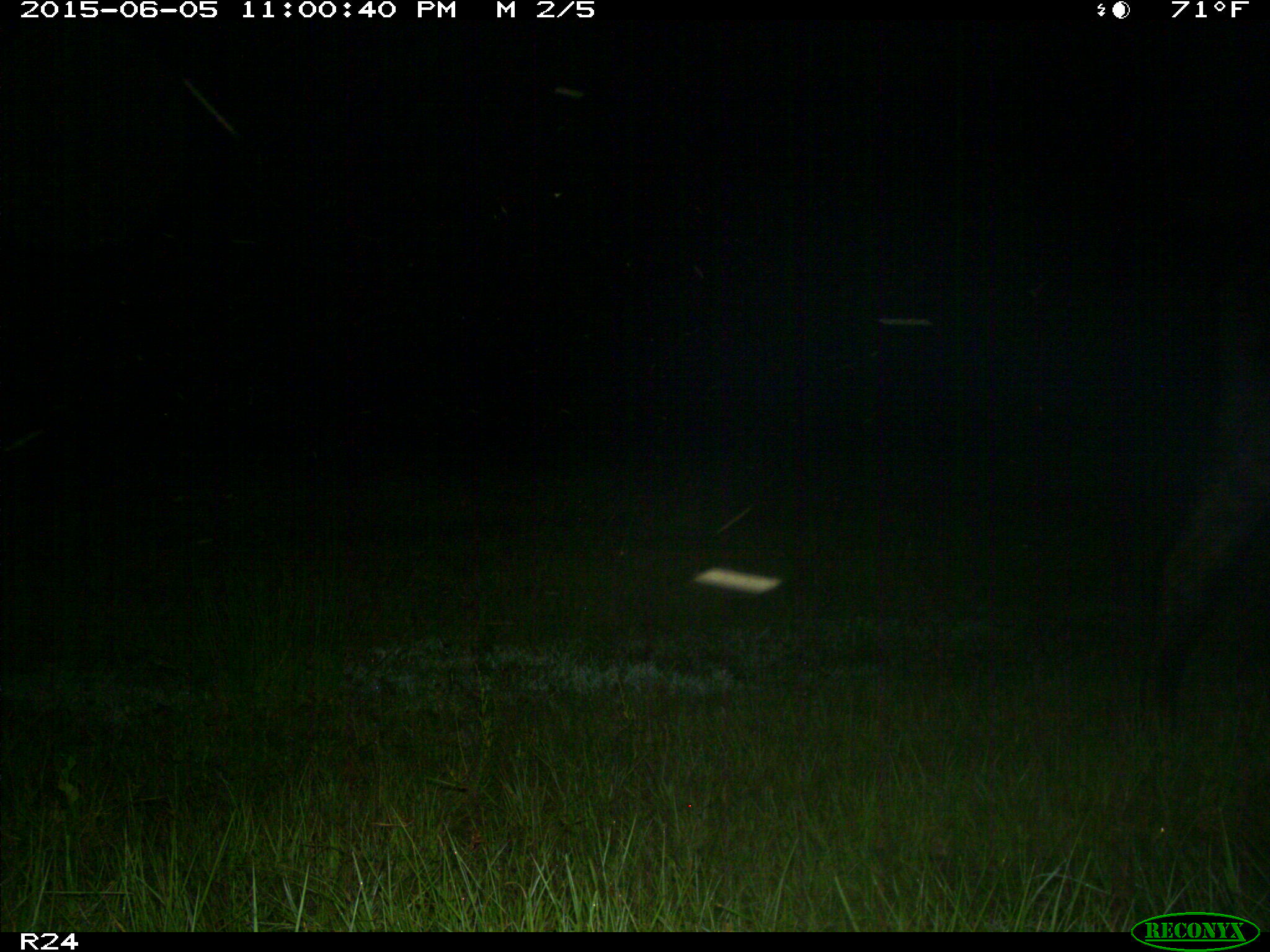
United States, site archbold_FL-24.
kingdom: Animalia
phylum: Chordata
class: Mammalia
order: Artiodactyla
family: Bovidae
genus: Bos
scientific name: Bos taurus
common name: domestic cow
Bos taurus (domestic cow).